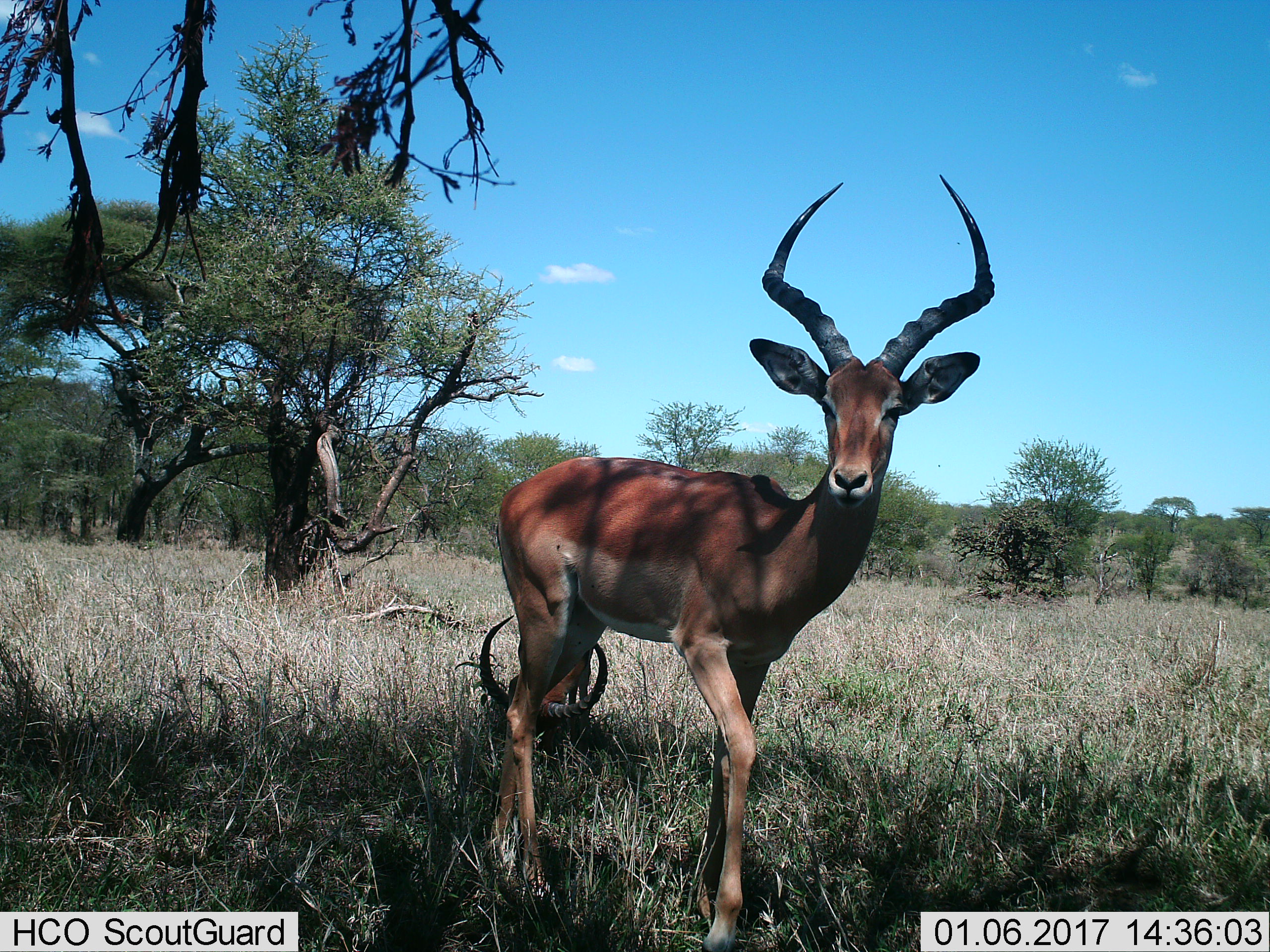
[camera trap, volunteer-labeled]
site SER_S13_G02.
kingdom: Animalia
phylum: Chordata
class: Mammalia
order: Artiodactyla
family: Bovidae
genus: Aepyceros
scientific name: Aepyceros melampus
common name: impala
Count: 2.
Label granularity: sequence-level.